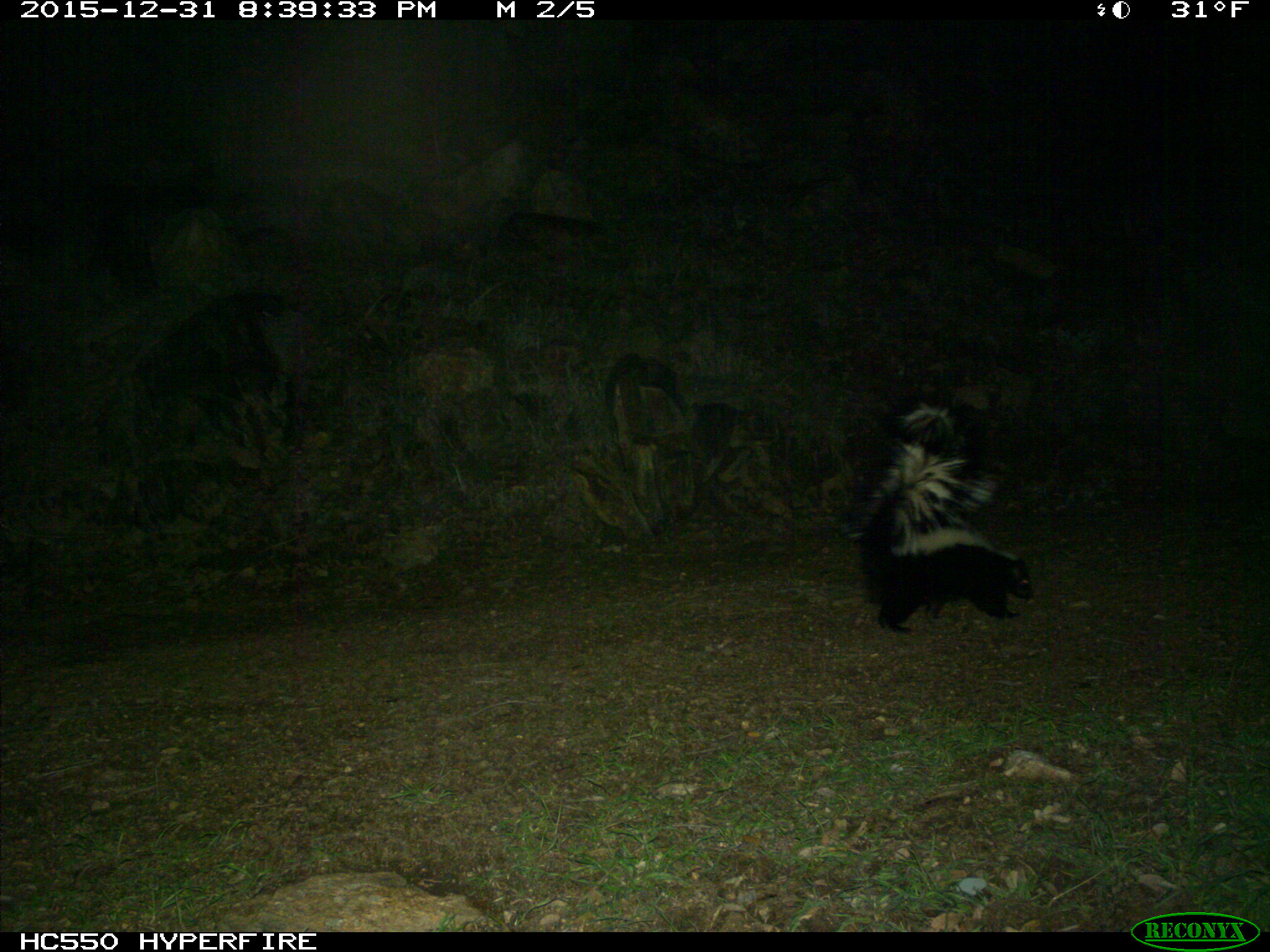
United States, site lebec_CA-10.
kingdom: Animalia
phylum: Chordata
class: Mammalia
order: Carnivora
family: Mephitidae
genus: Mephitis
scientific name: Mephitis mephitis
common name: striped skunk